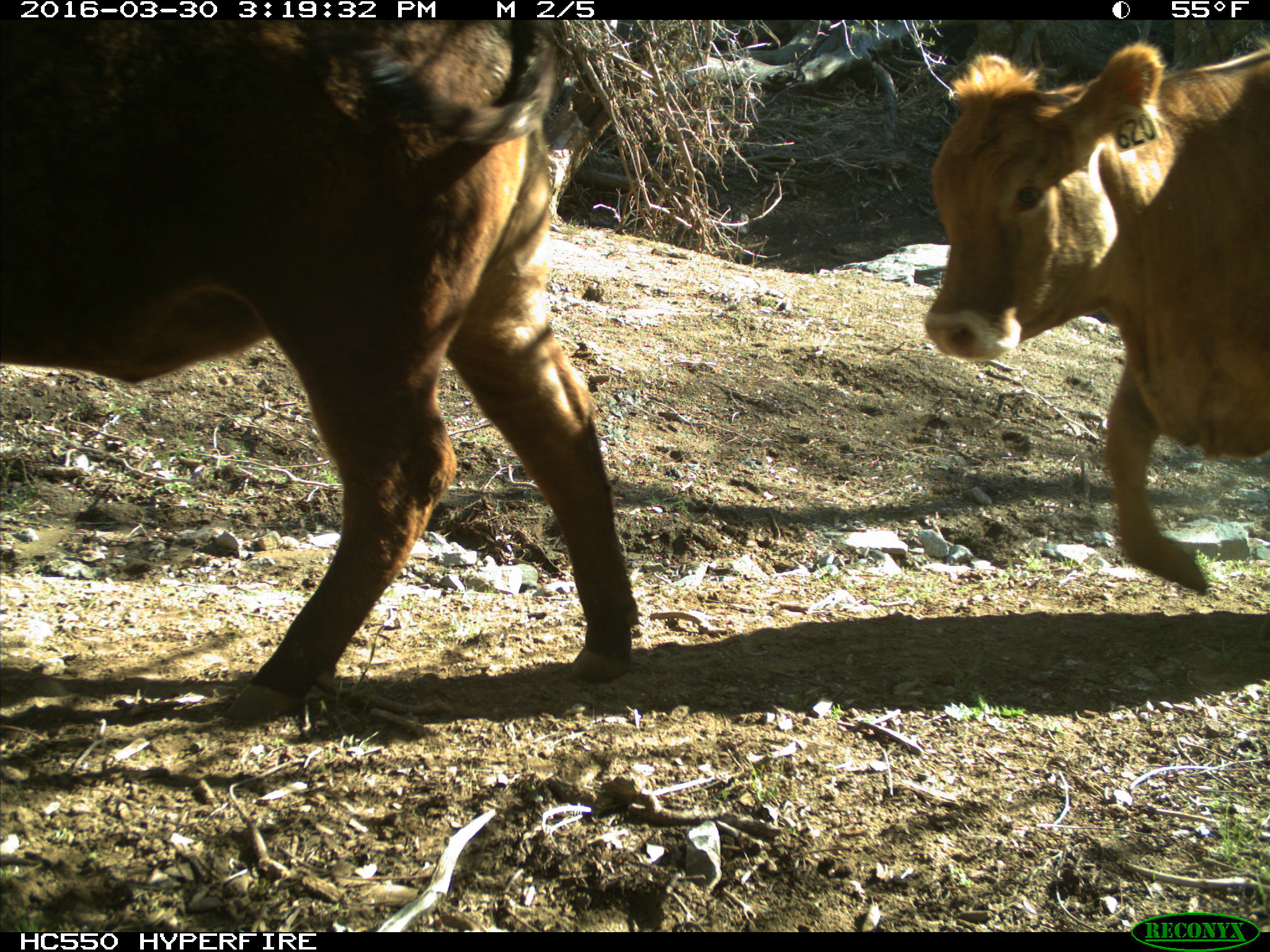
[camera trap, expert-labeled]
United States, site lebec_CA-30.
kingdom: Animalia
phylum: Chordata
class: Mammalia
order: Artiodactyla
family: Bovidae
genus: Bos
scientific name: Bos taurus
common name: domestic cow